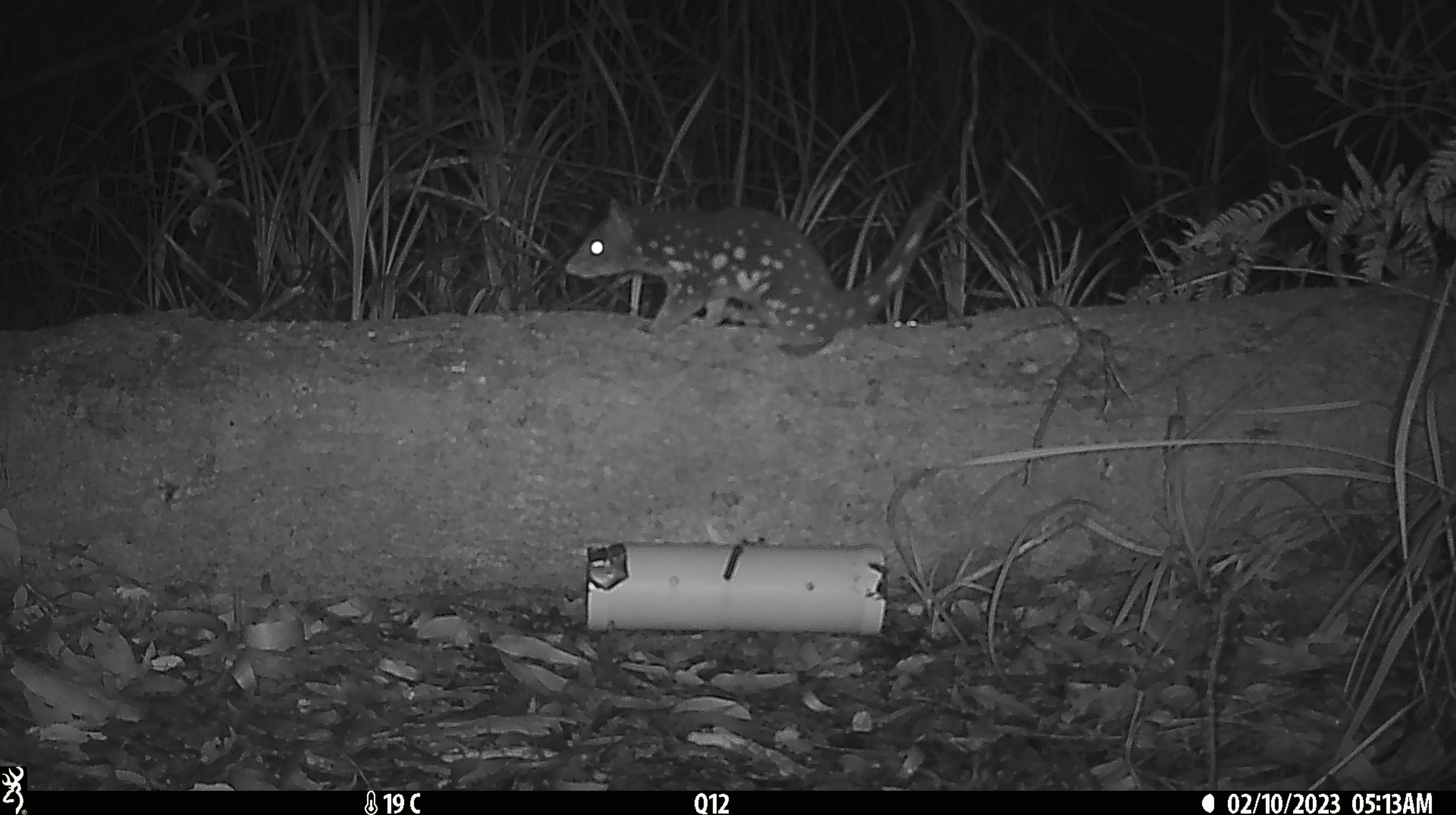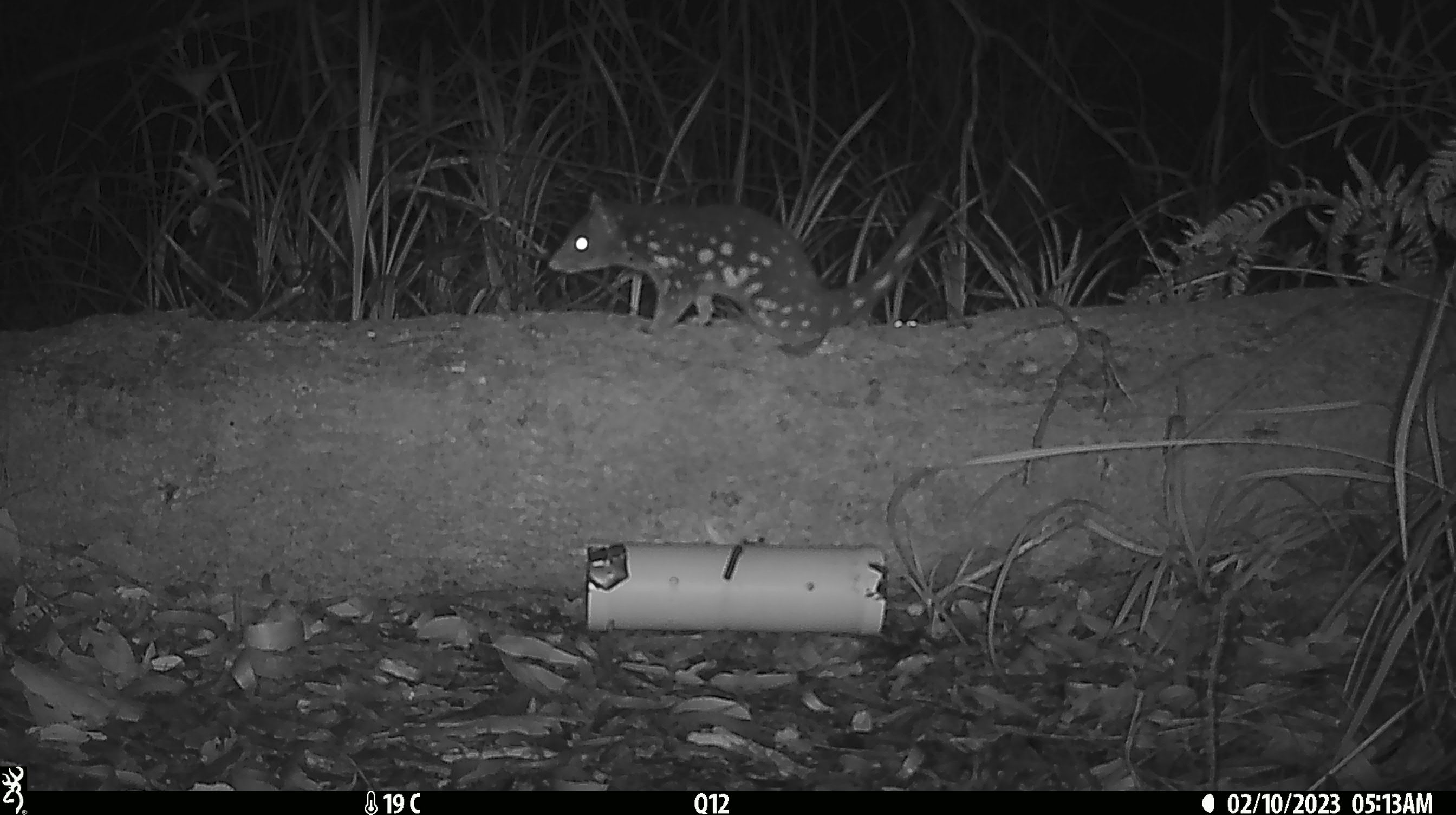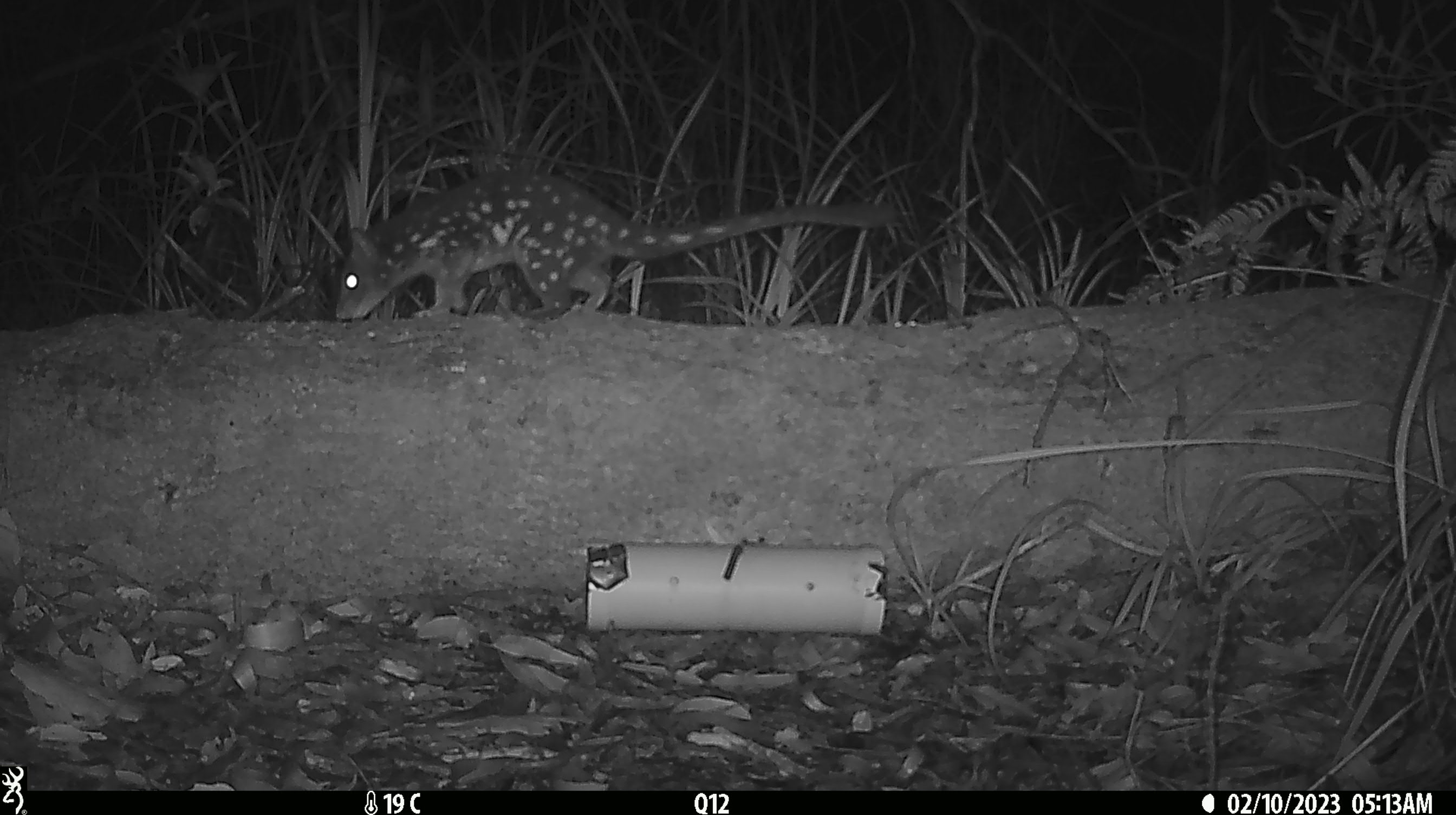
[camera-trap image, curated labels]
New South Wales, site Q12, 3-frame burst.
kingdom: Animalia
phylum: Chordata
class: Mammalia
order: Dasyuromorphia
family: Dasyuridae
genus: Dasyurus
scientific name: Dasyurus maculatus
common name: spotted-tailed quoll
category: quoll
Quoll (spotted-tailed quoll) (Dasyurus maculatus).